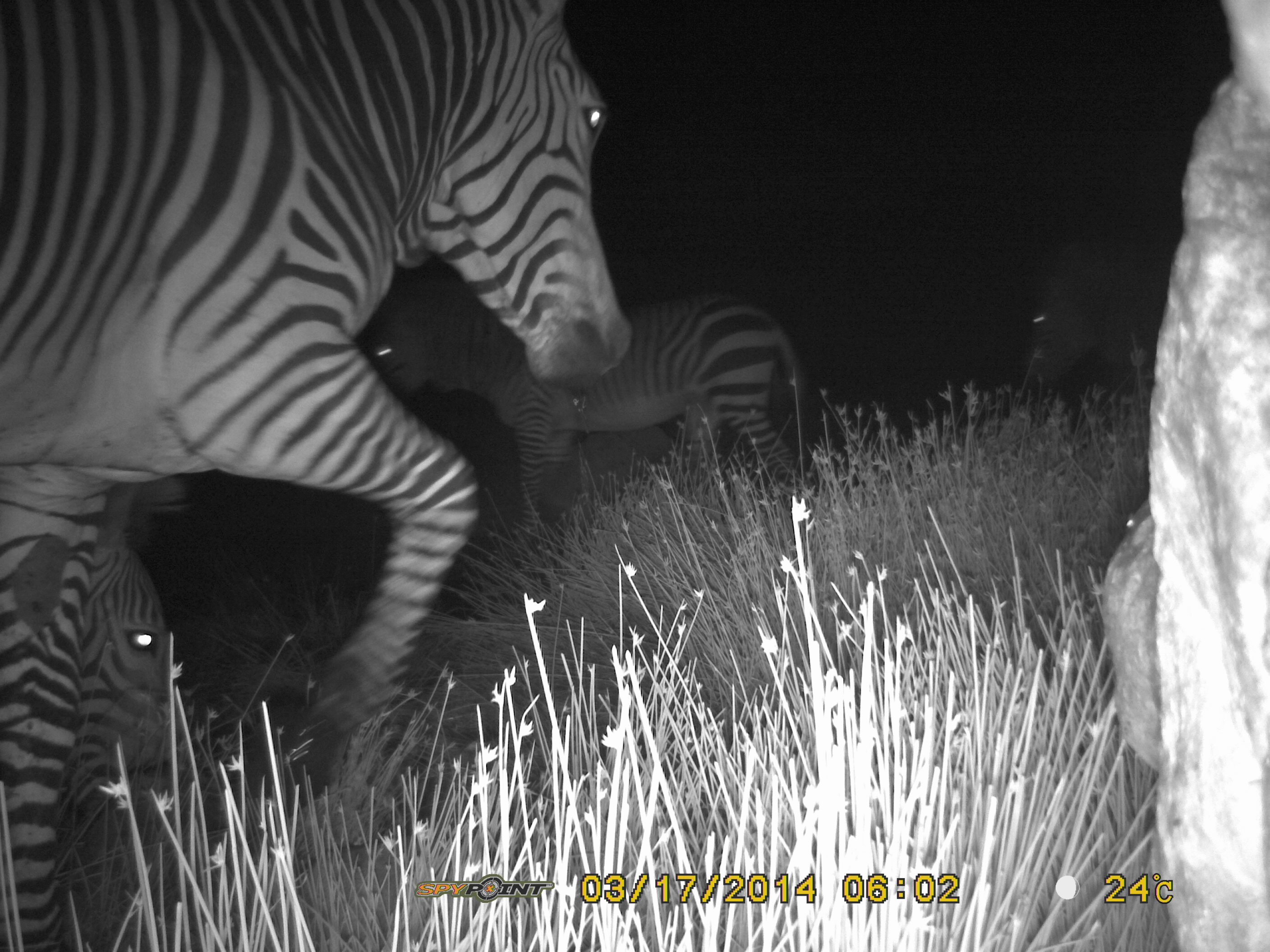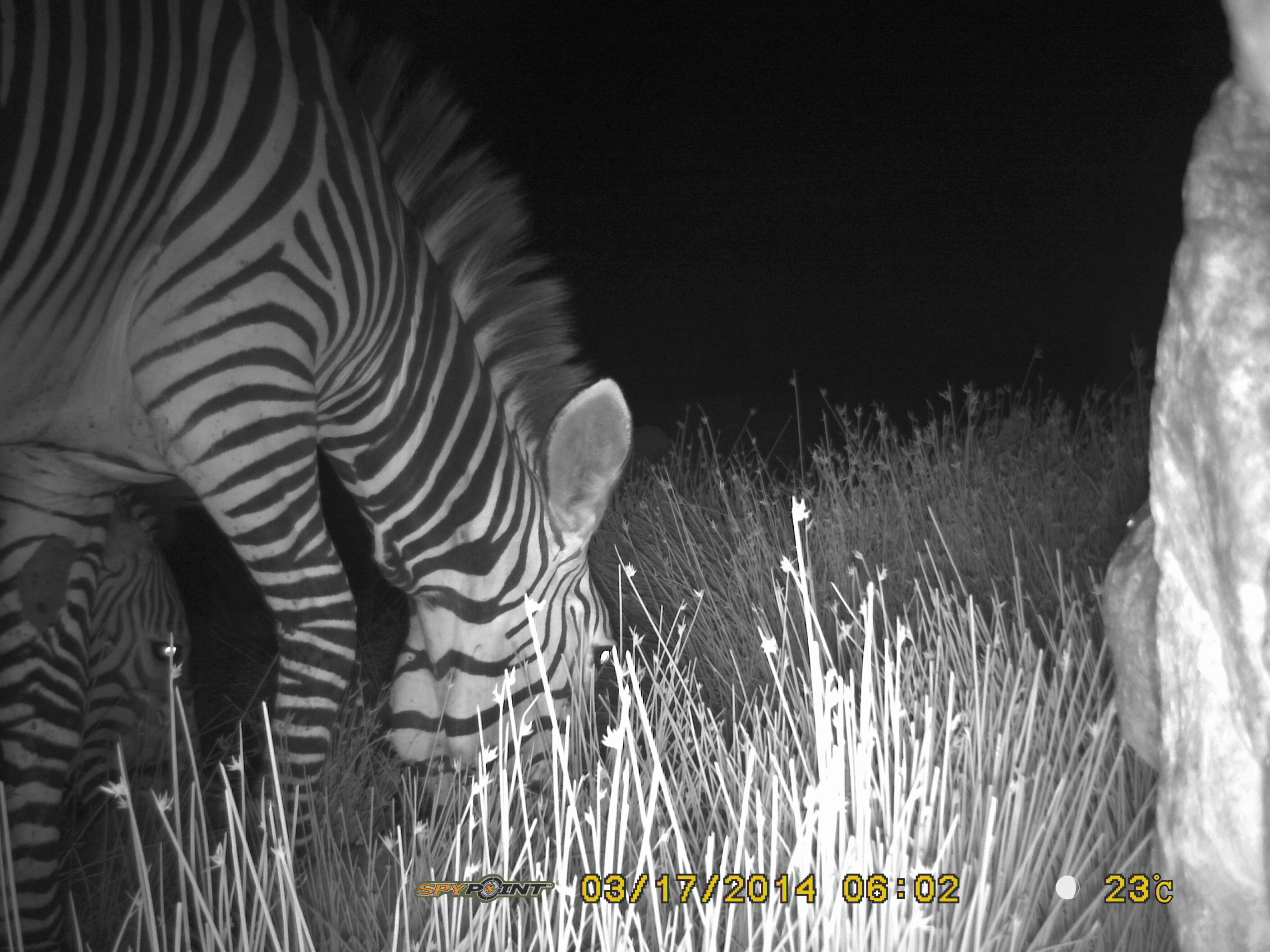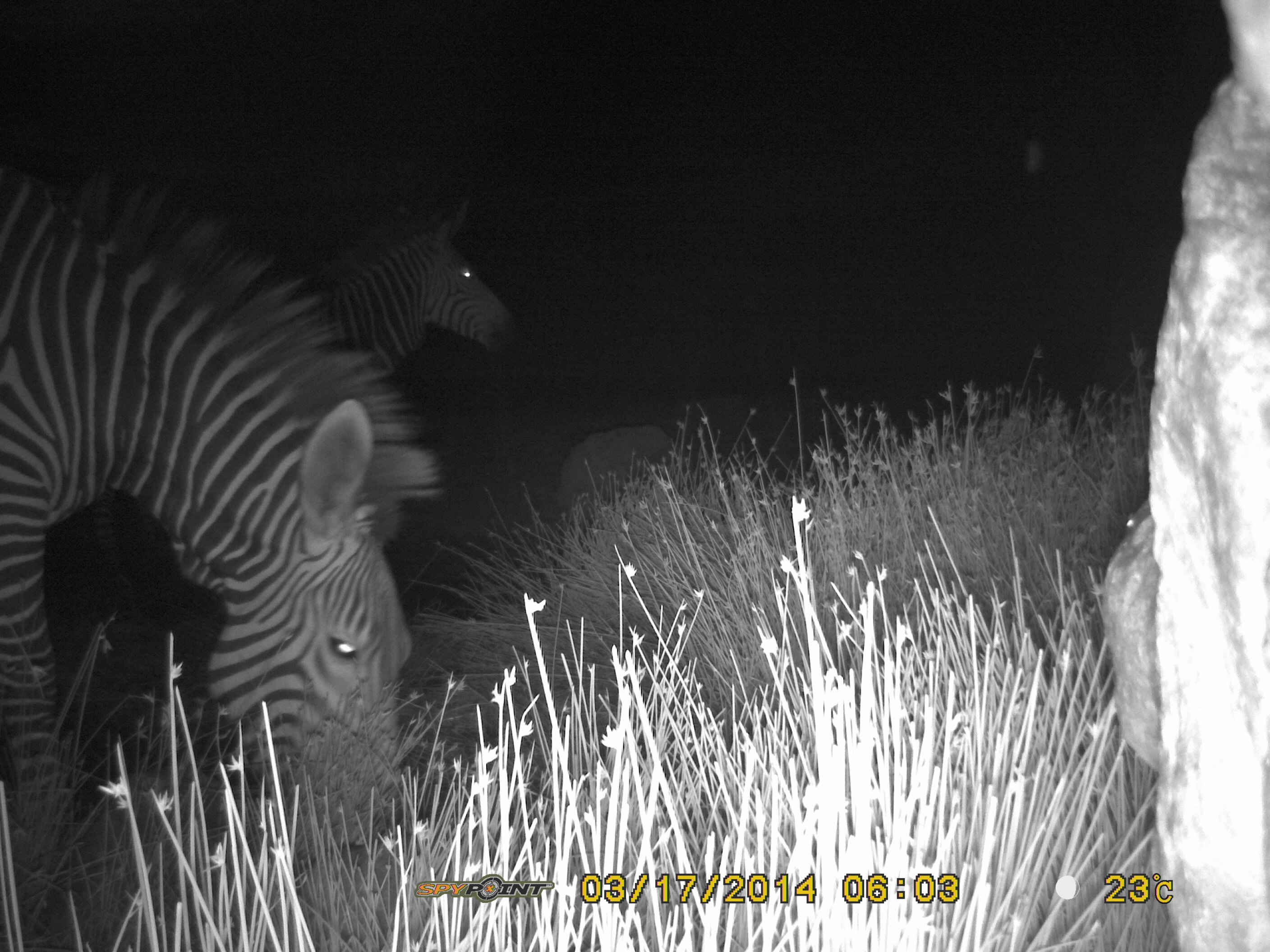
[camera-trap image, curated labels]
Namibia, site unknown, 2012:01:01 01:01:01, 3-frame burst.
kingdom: Animalia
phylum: Chordata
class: Mammalia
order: Perissodactyla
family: Equidae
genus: Equus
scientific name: Equus zebra hartmannae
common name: hartmann's mountain zebra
Equus zebra hartmannae (hartmann's mountain zebra).